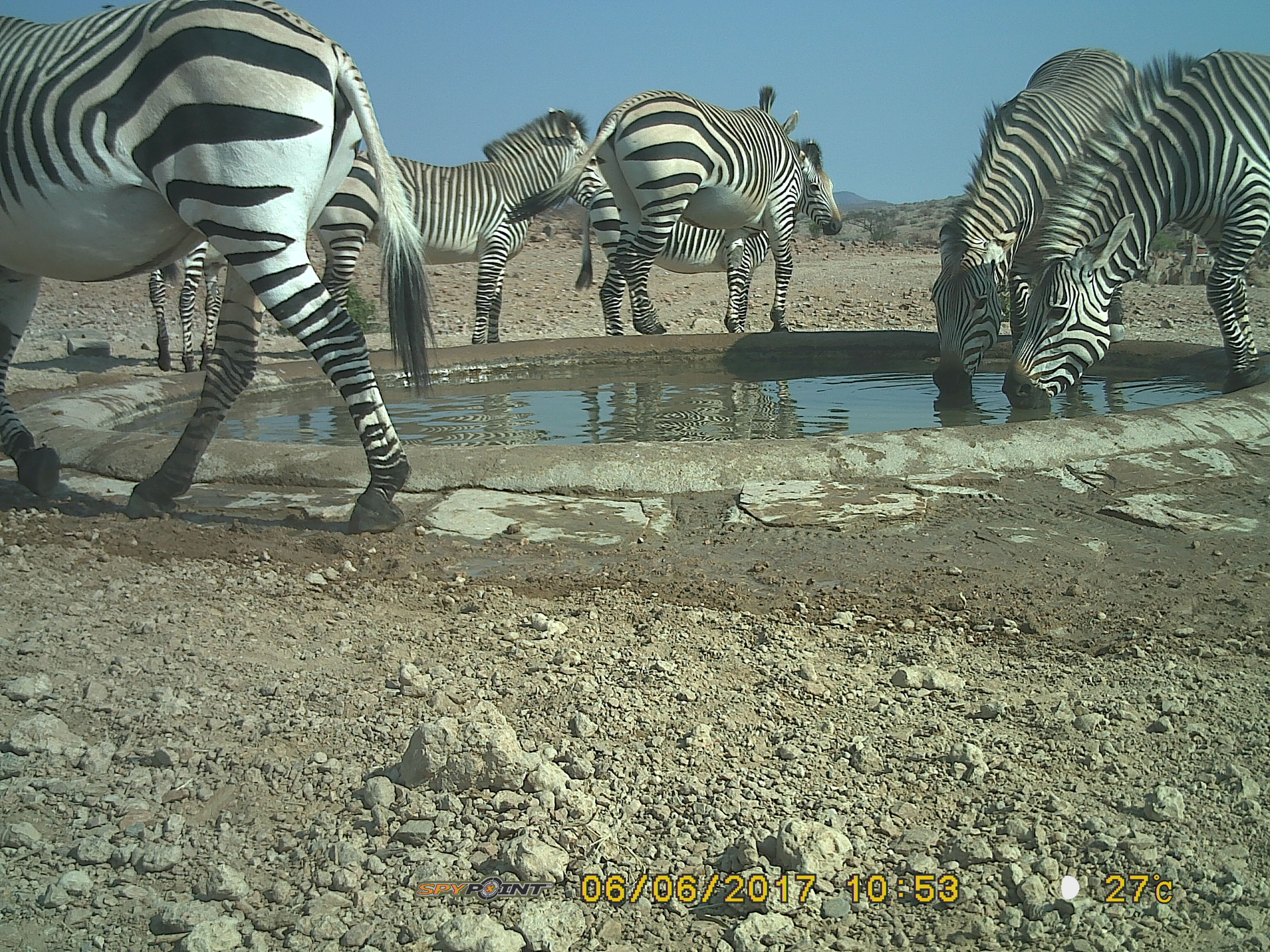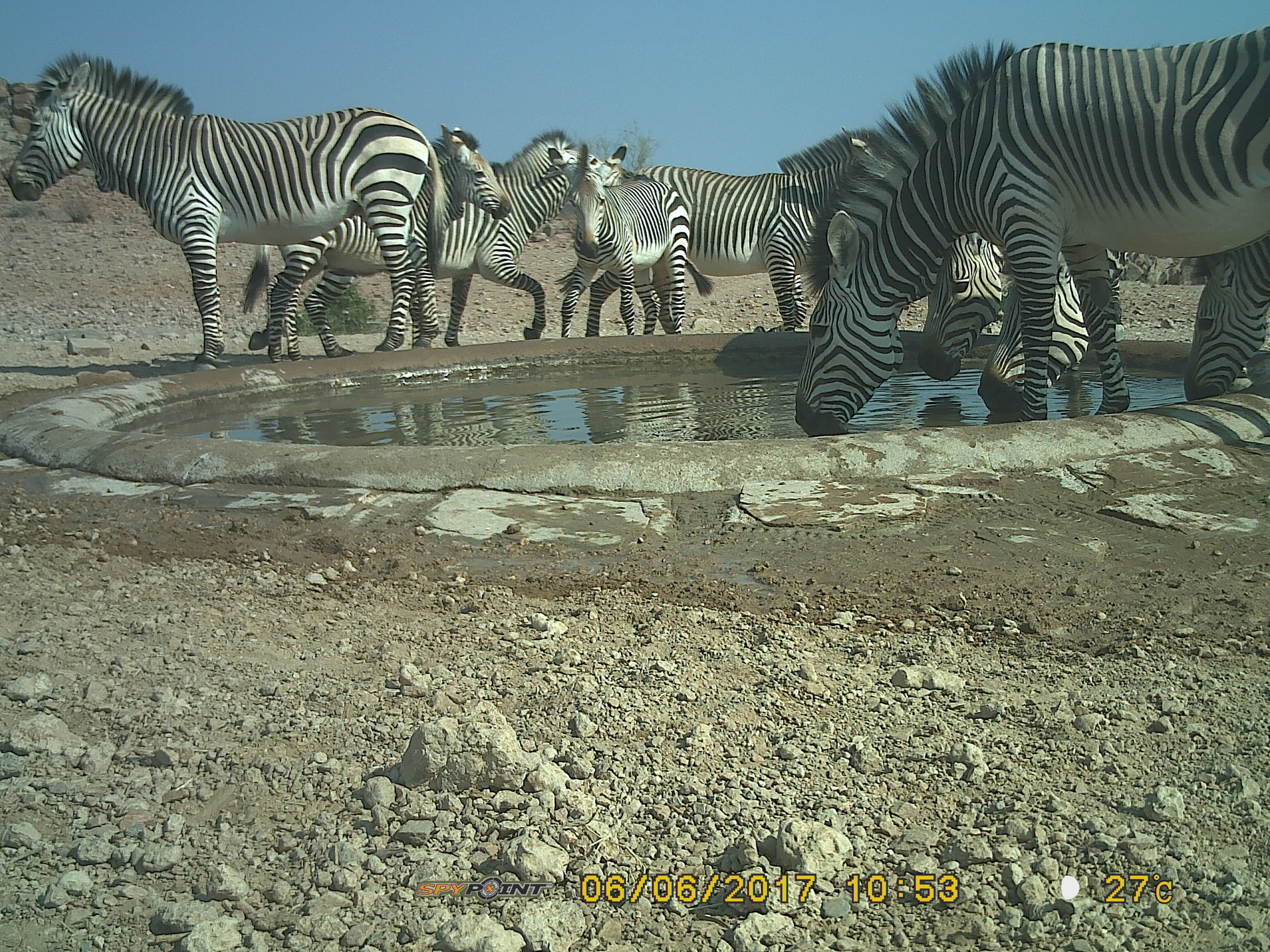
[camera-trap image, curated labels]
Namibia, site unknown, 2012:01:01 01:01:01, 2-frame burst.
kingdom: Animalia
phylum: Chordata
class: Mammalia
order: Perissodactyla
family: Equidae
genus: Equus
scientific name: Equus zebra hartmannae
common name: hartmann's mountain zebra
Equus zebra hartmannae (hartmann's mountain zebra).